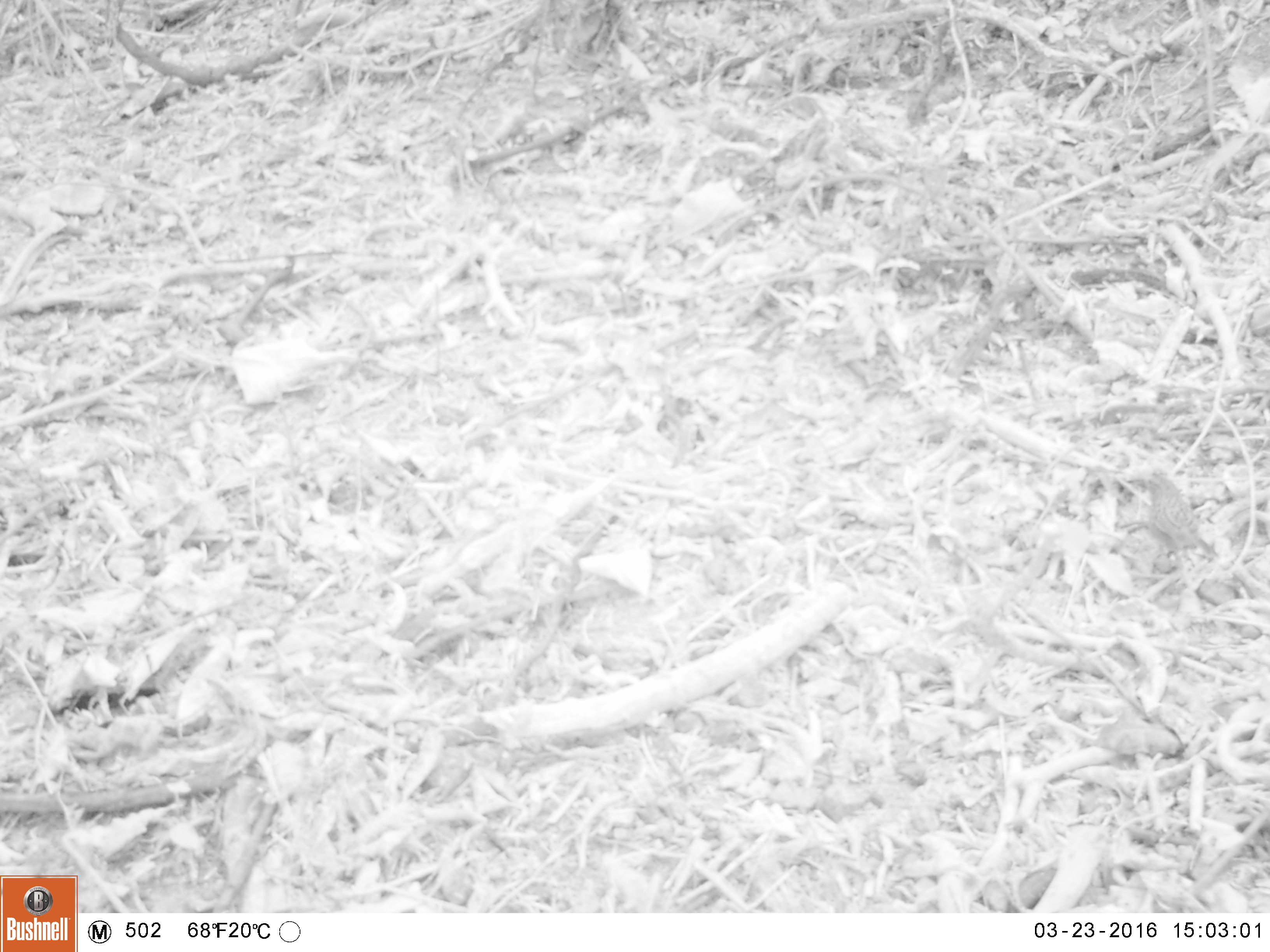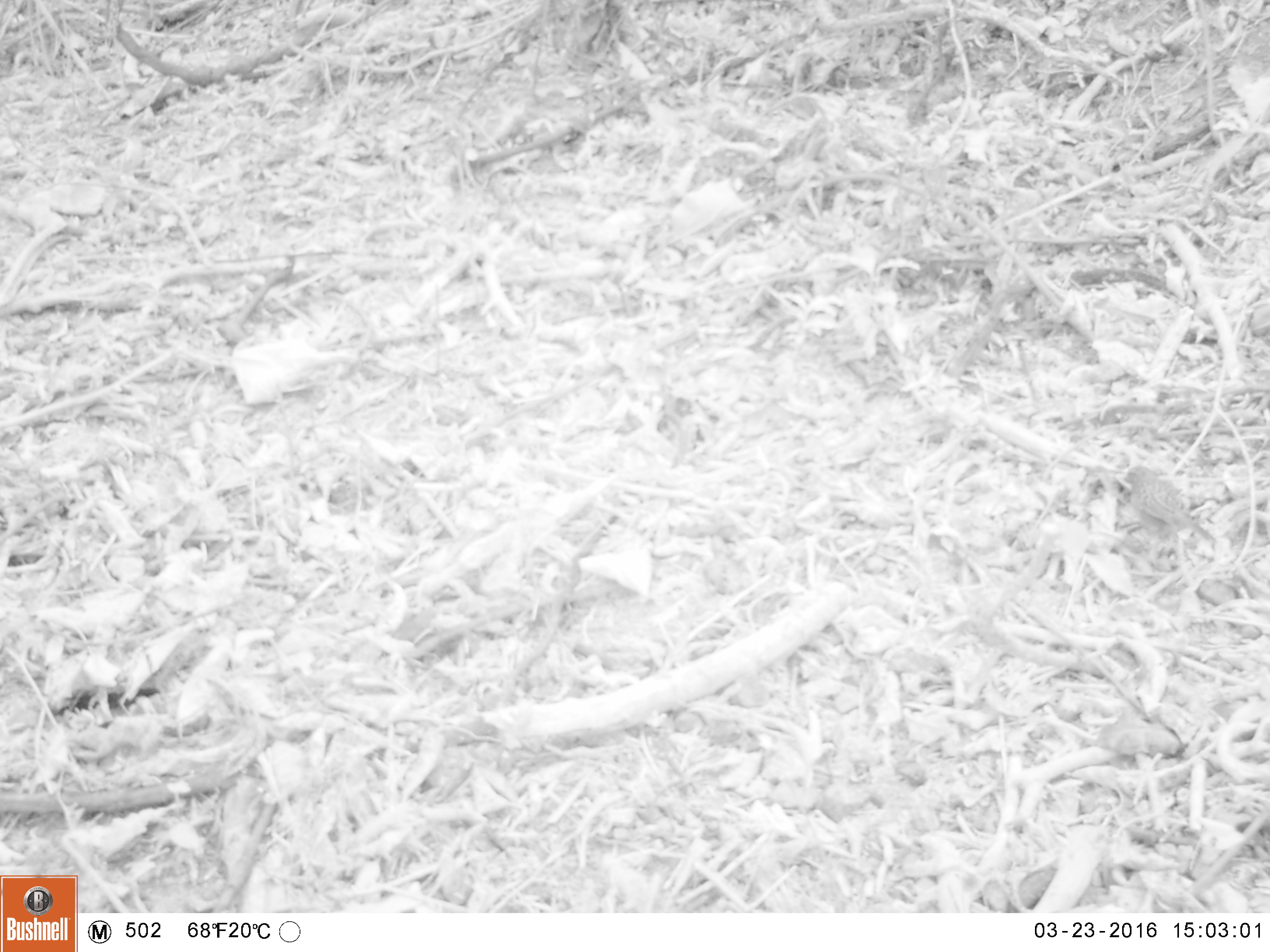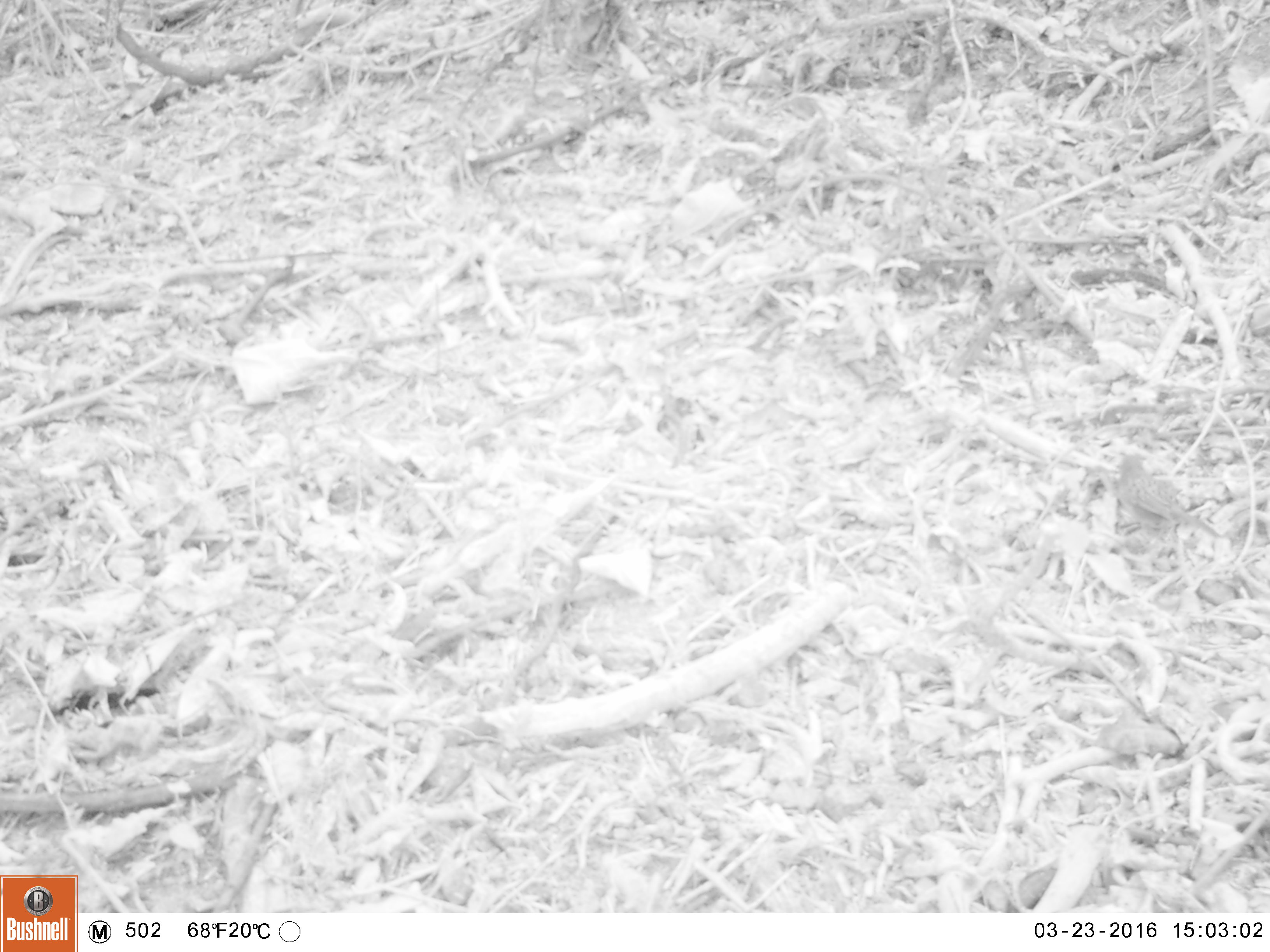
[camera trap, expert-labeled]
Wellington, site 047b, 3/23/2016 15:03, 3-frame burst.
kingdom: Animalia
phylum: Chordata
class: Aves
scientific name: Aves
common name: bird